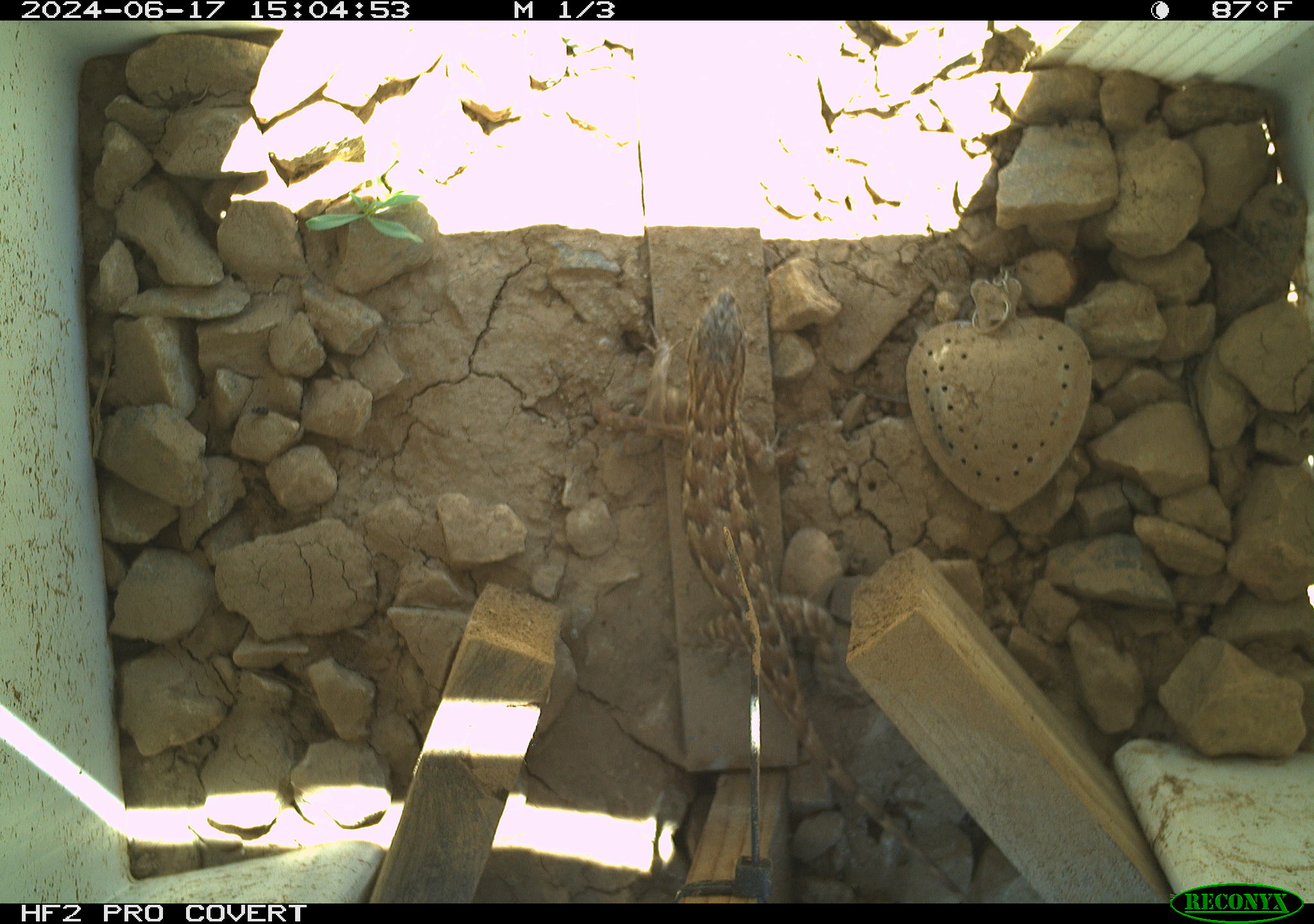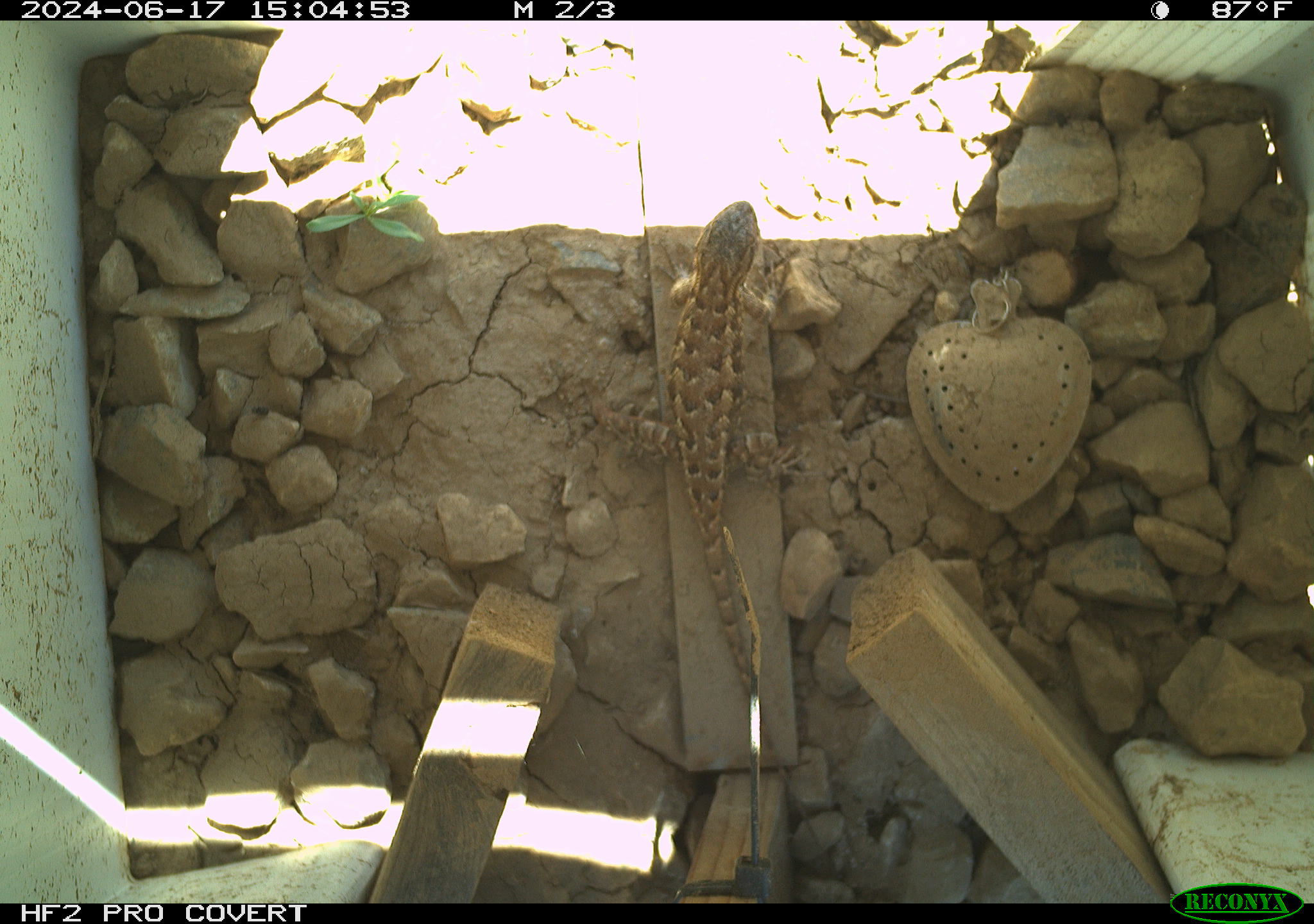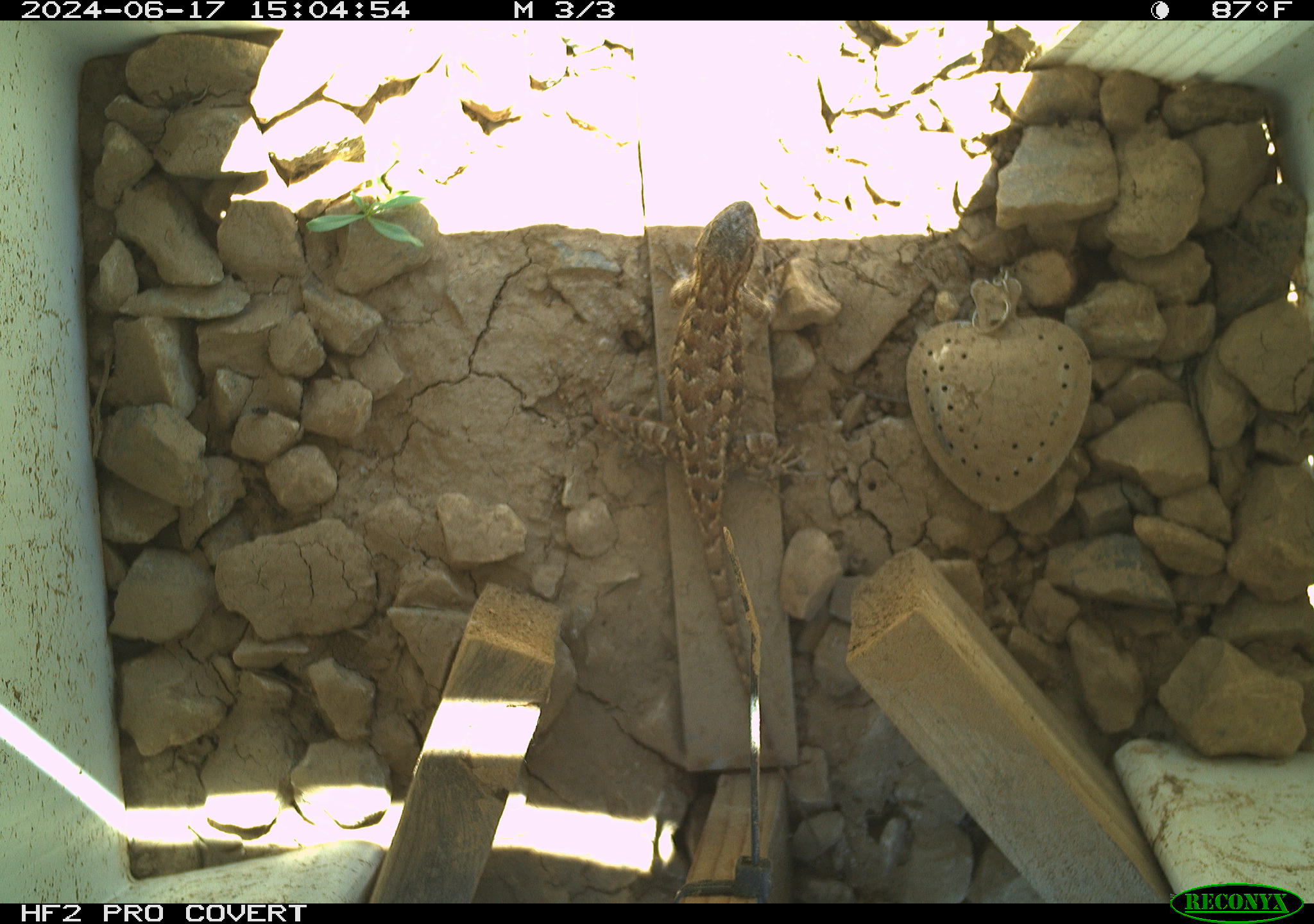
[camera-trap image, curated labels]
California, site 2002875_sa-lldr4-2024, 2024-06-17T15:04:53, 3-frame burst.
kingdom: Animalia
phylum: Chordata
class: Reptilia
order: Squamata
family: Phrynosomatidae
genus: Sceloporus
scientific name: Sceloporus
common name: spiny lizards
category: sceloporus species